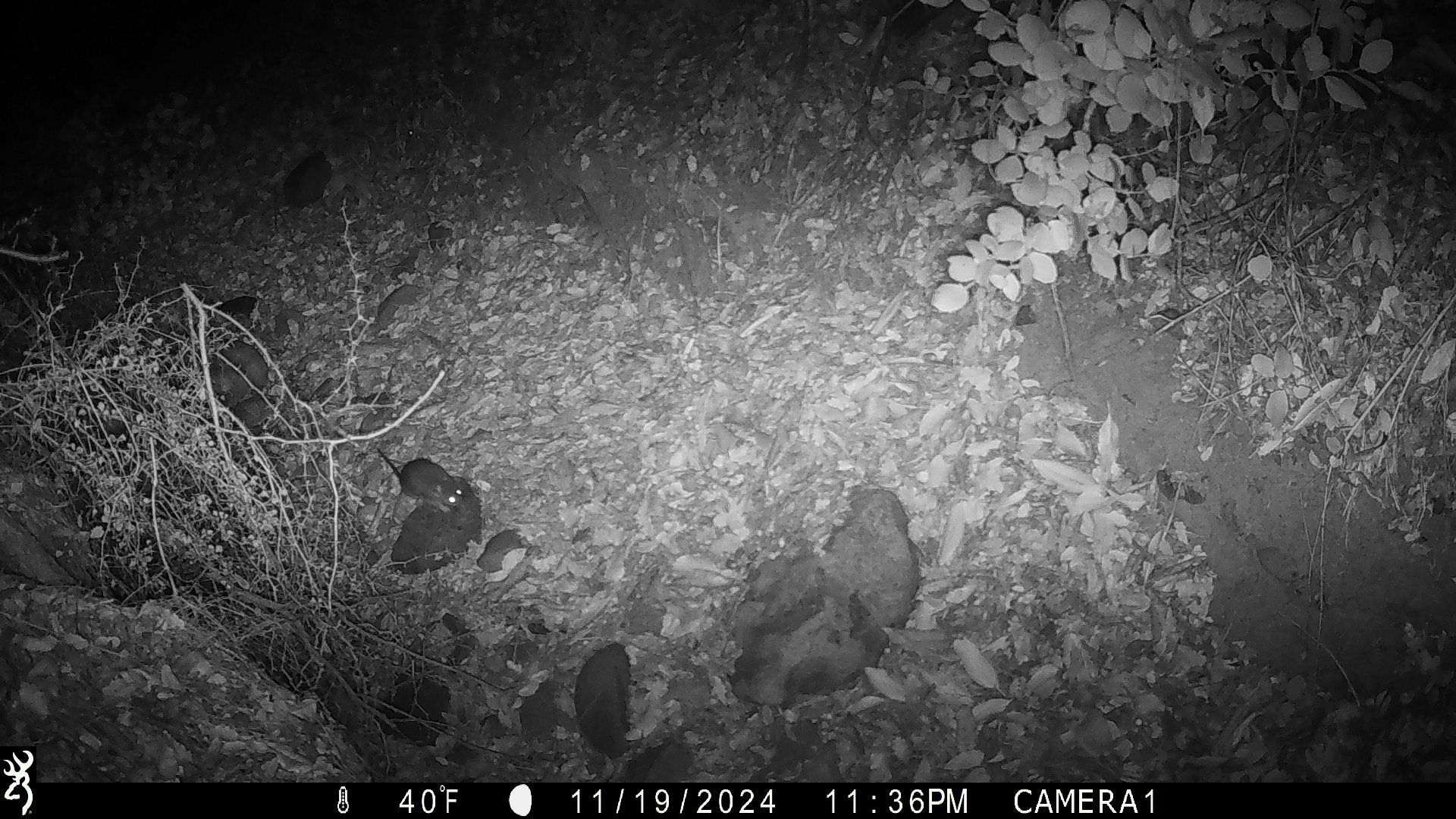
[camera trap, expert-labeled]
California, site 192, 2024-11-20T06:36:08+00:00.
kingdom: Animalia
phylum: Chordata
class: Mammalia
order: Rodentia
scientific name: Rodentia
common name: mouse or rat